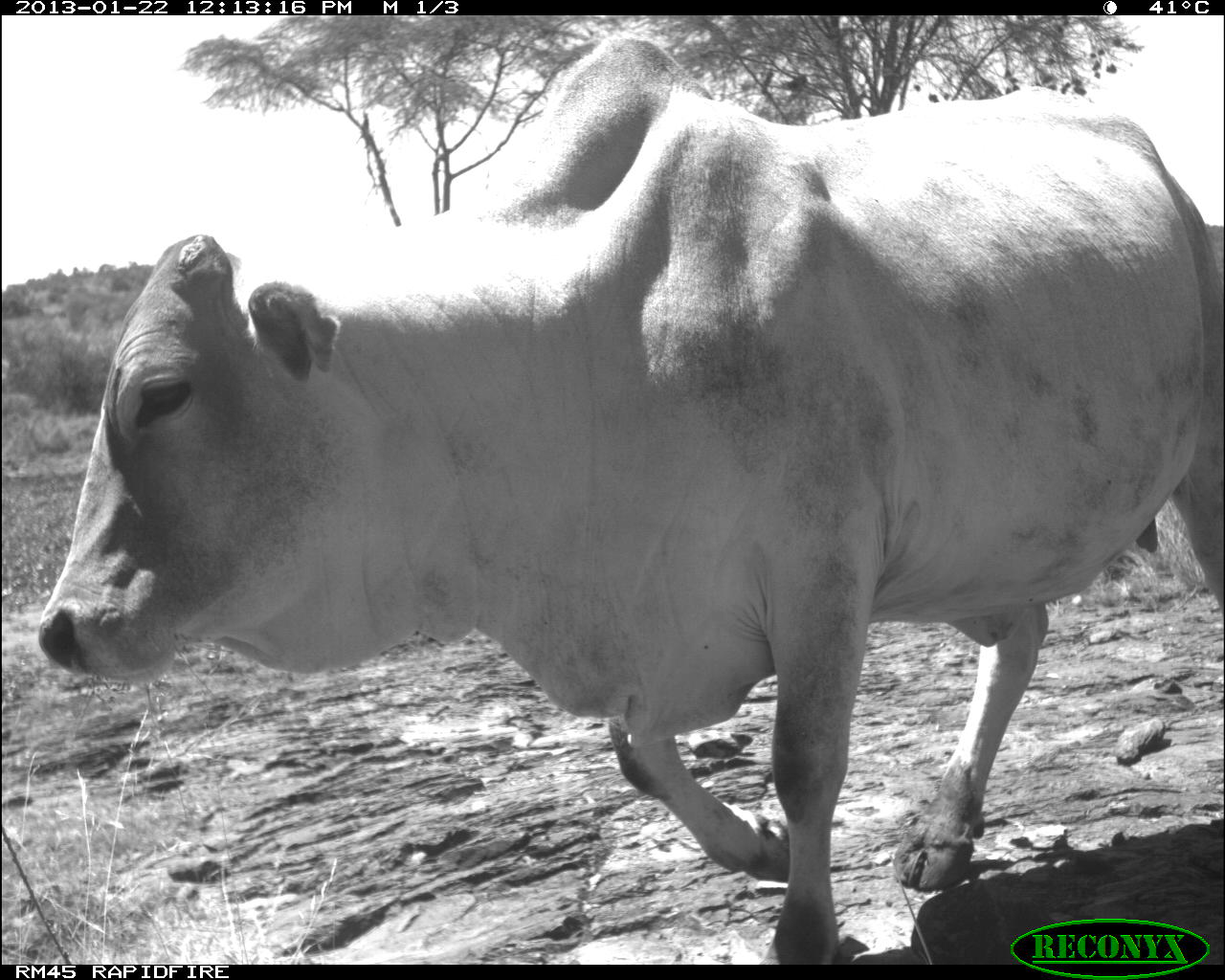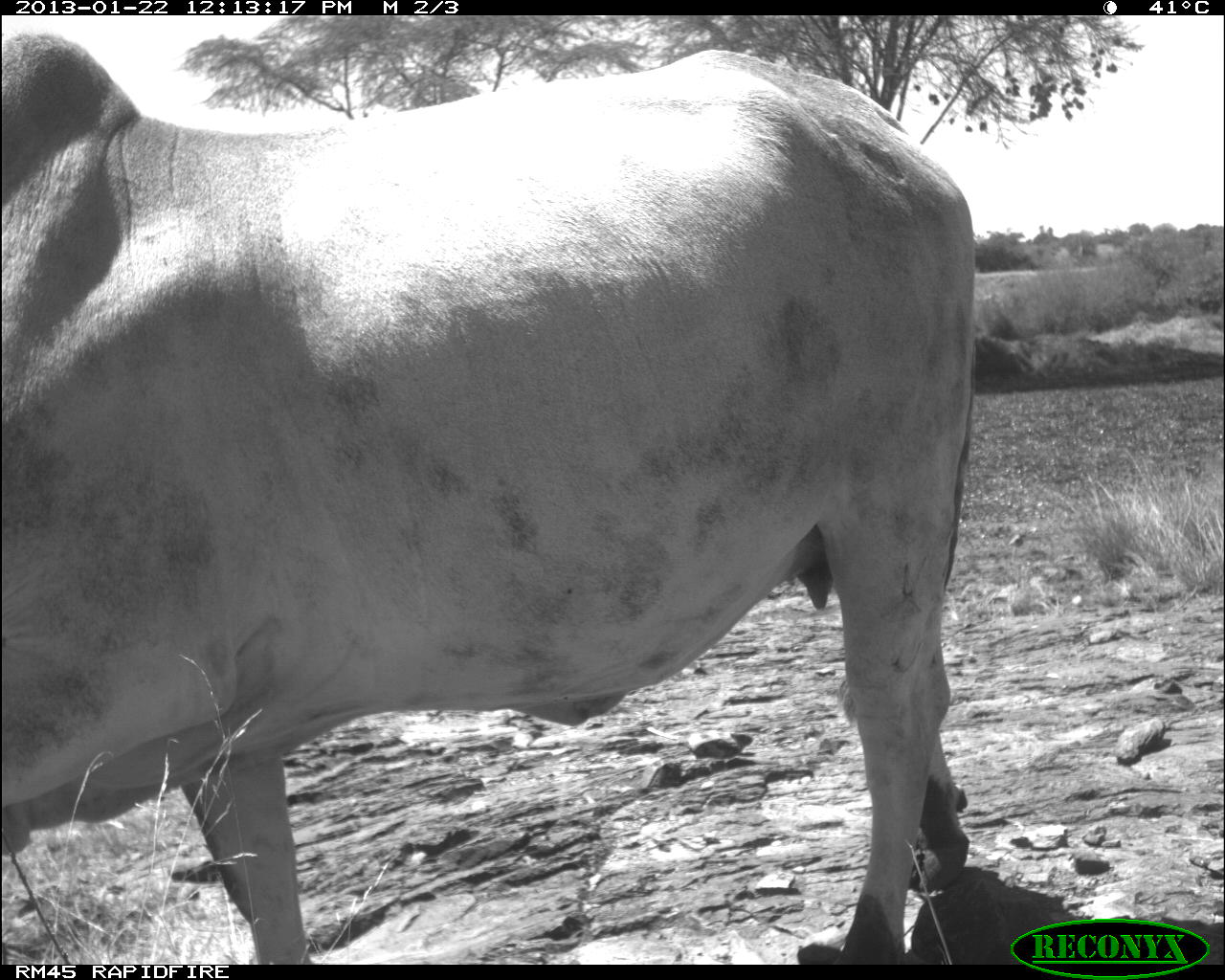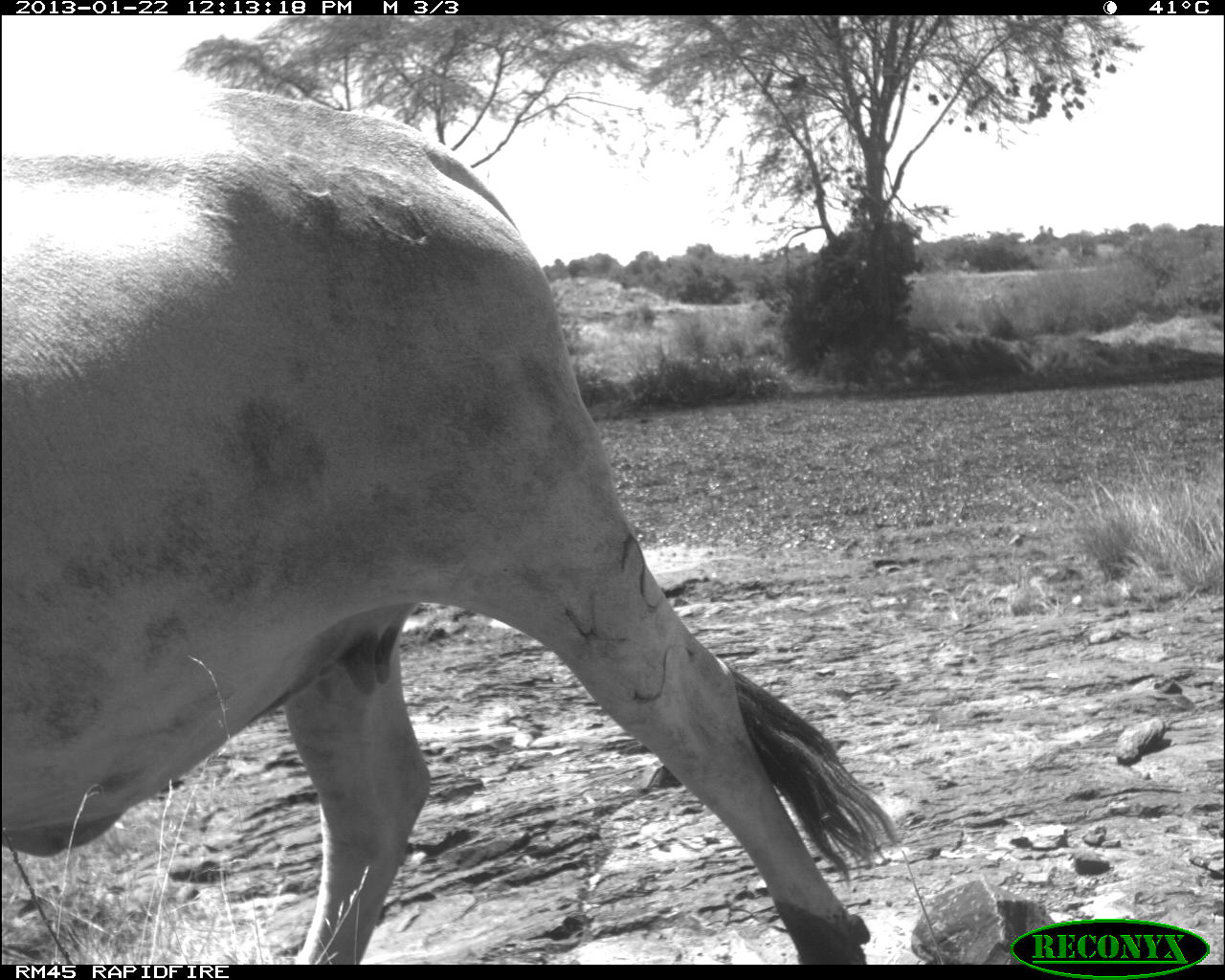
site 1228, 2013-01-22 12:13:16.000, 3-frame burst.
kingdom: Animalia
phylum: Chordata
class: Mammalia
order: Artiodactyla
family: Bovidae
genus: Bos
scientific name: Bos taurus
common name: domestic cattle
Bos taurus (domestic cattle), count 1.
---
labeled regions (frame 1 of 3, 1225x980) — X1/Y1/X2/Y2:
bos taurus: 36/31/1225/963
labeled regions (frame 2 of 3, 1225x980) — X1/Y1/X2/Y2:
bos taurus: 0/31/976/964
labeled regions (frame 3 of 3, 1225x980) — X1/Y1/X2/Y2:
bos taurus: 1/83/899/964